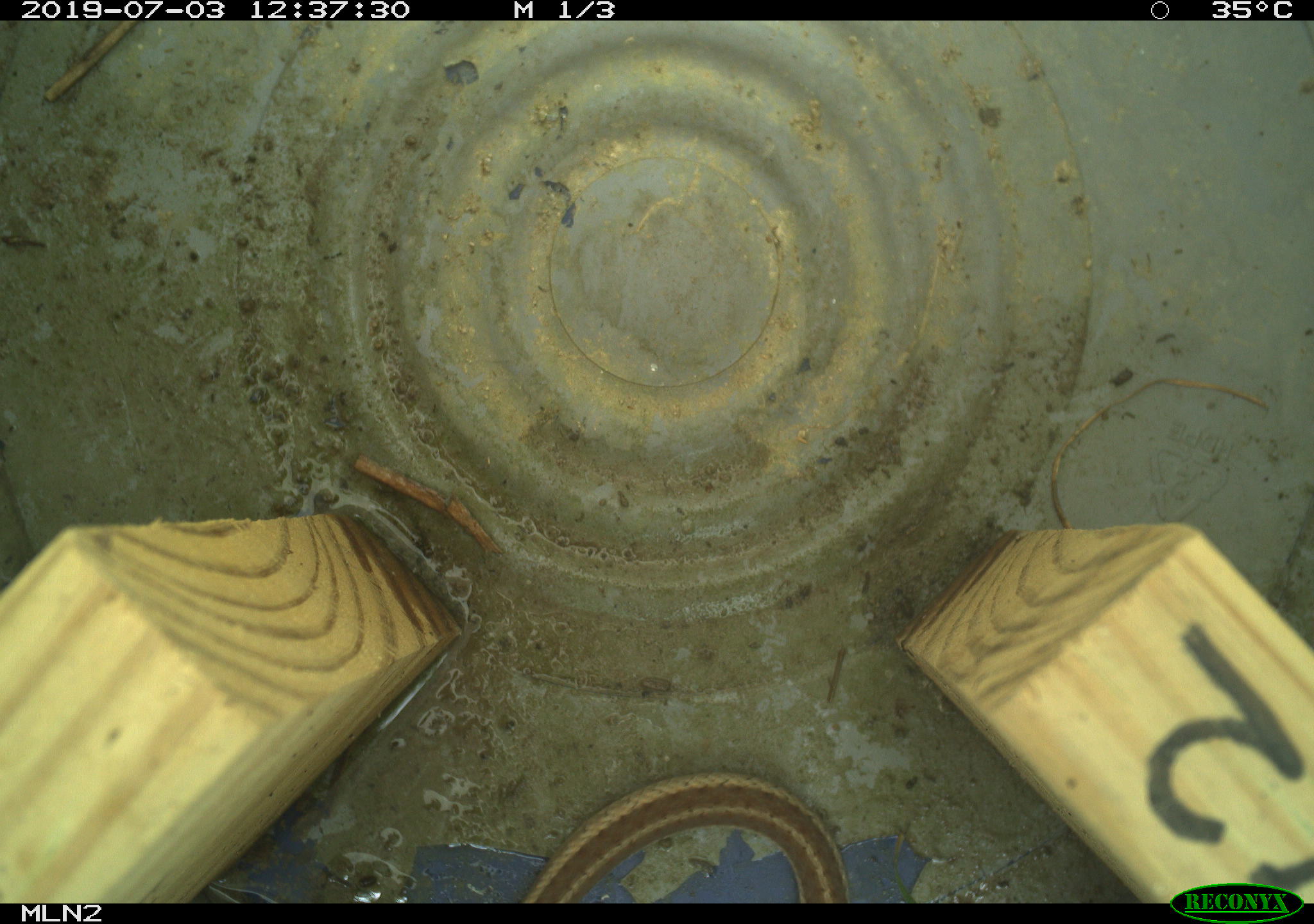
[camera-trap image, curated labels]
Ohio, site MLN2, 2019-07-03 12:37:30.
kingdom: Animalia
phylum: Chordata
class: Reptilia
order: Squamata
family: Colubridae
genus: Thamnophis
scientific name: Thamnophis sirtalis sirtalis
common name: eastern gartersnake